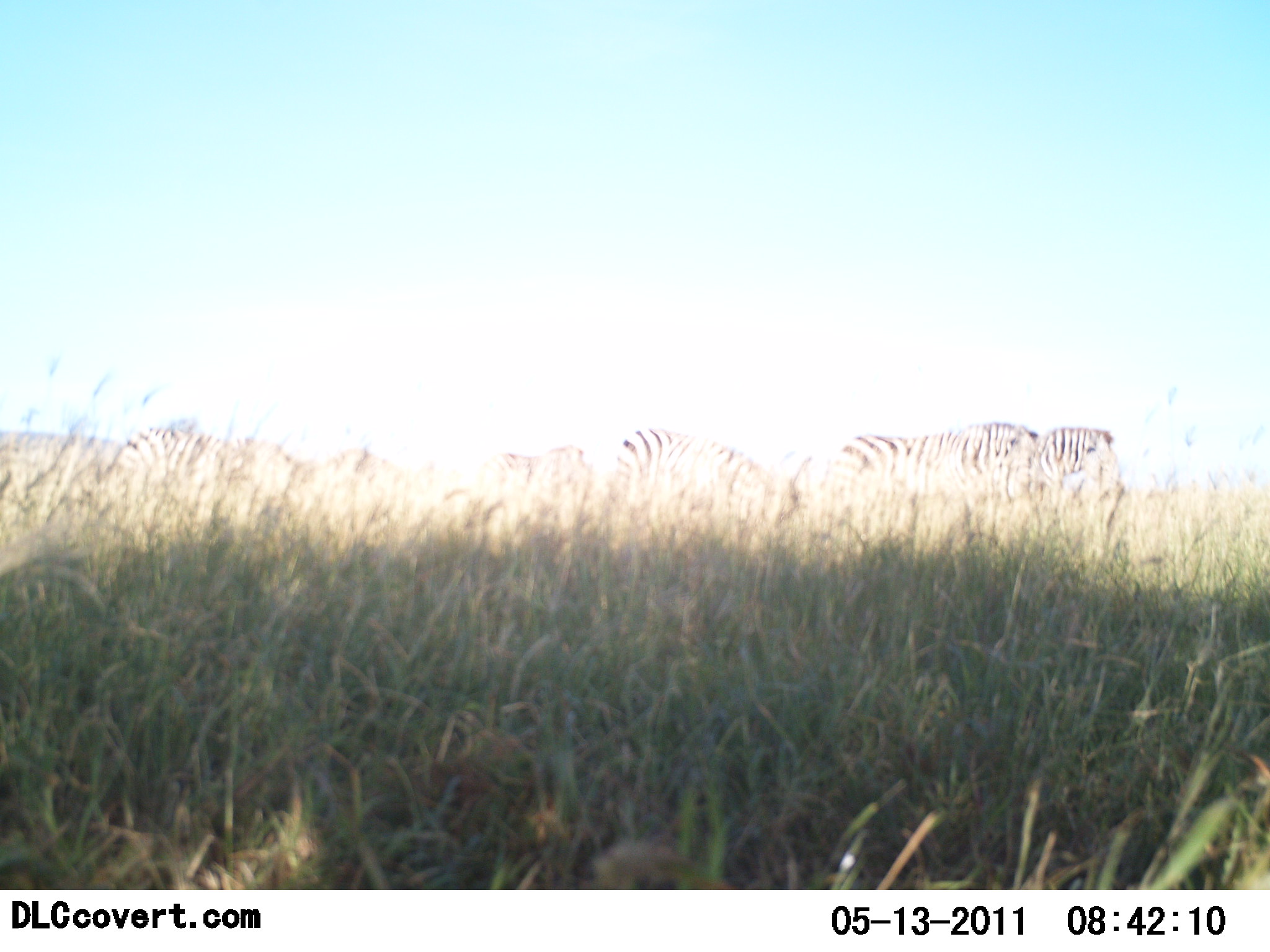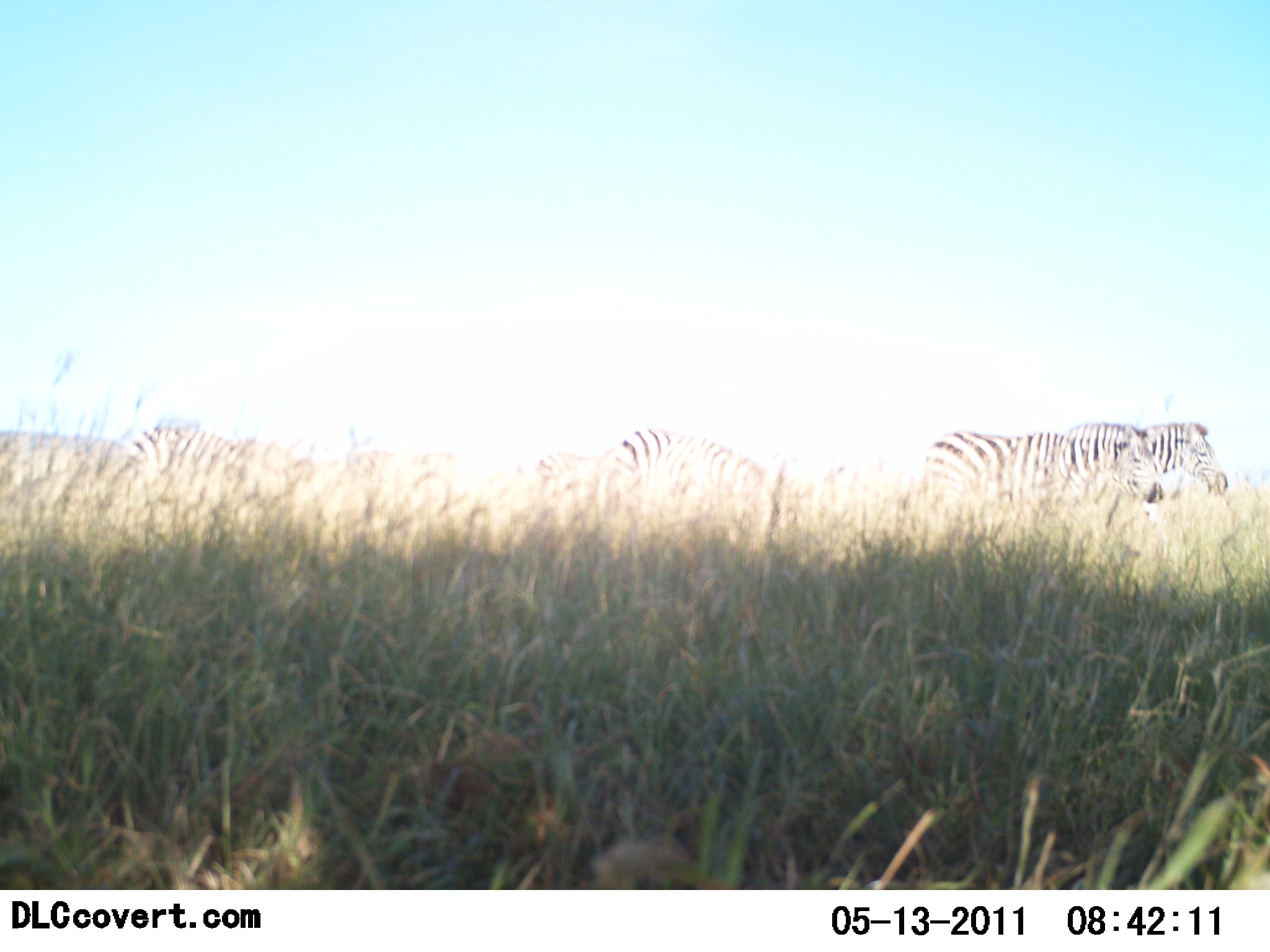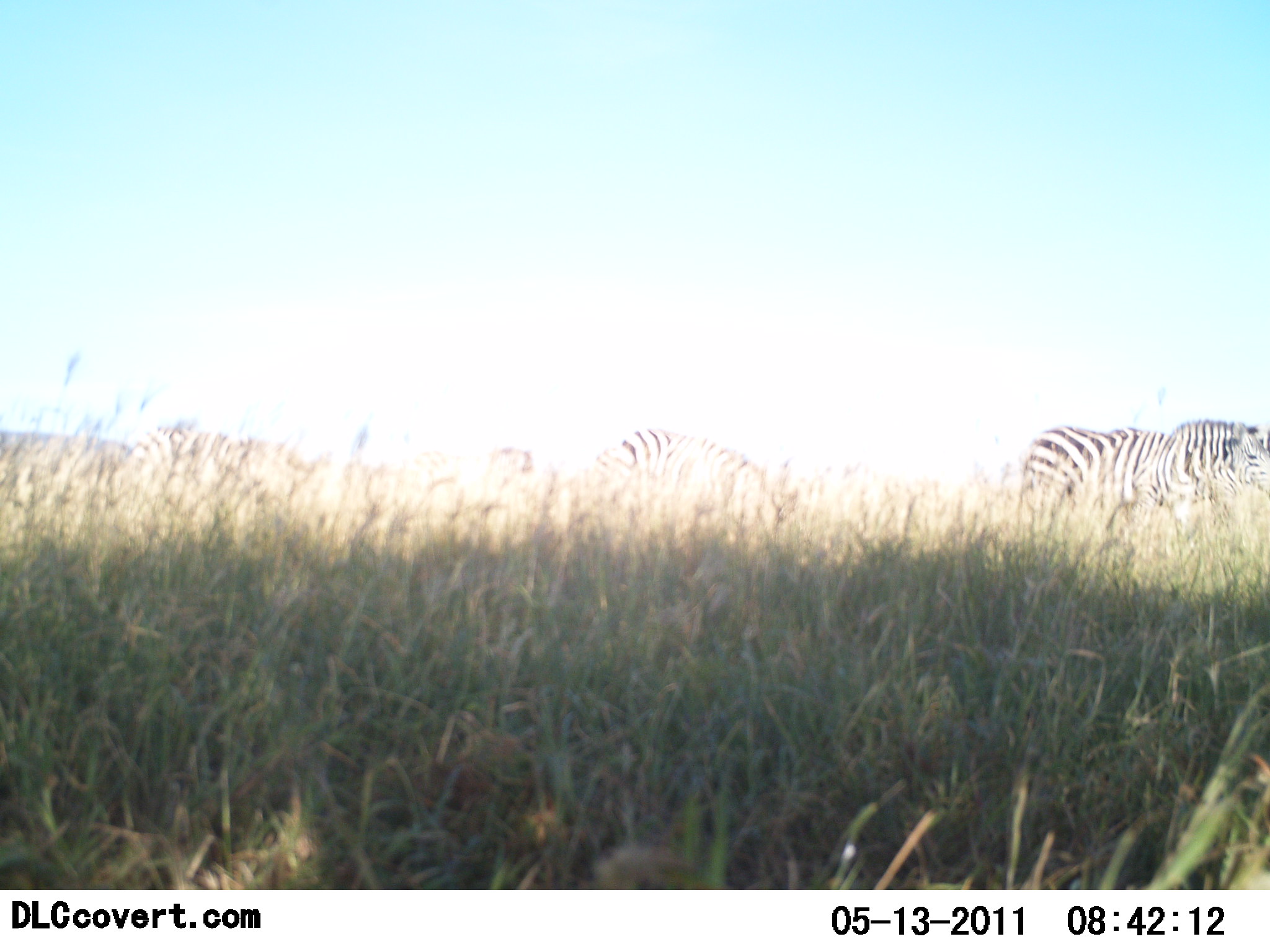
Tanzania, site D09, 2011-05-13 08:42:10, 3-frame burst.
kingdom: Animalia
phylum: Chordata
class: Mammalia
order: Perissodactyla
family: Equidae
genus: Equus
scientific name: Equus quagga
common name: plains zebra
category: zebra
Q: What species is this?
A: Zebra (plains zebra) (Equus quagga).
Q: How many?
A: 4.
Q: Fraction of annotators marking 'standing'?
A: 50%.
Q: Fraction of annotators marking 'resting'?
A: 0%.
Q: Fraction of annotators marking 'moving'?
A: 90%.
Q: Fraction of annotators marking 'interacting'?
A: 0%.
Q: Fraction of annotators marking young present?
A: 0%.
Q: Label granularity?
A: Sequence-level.